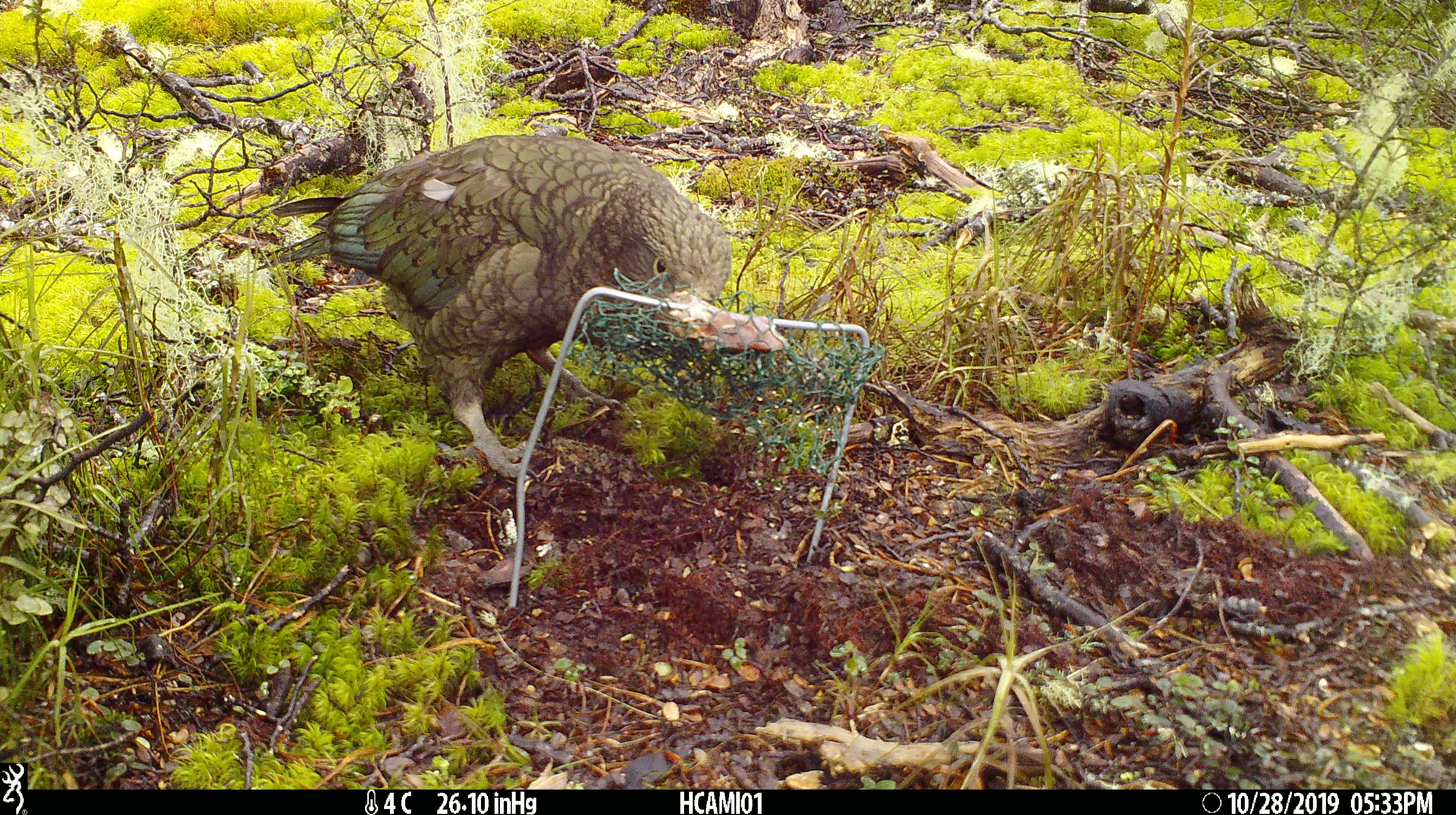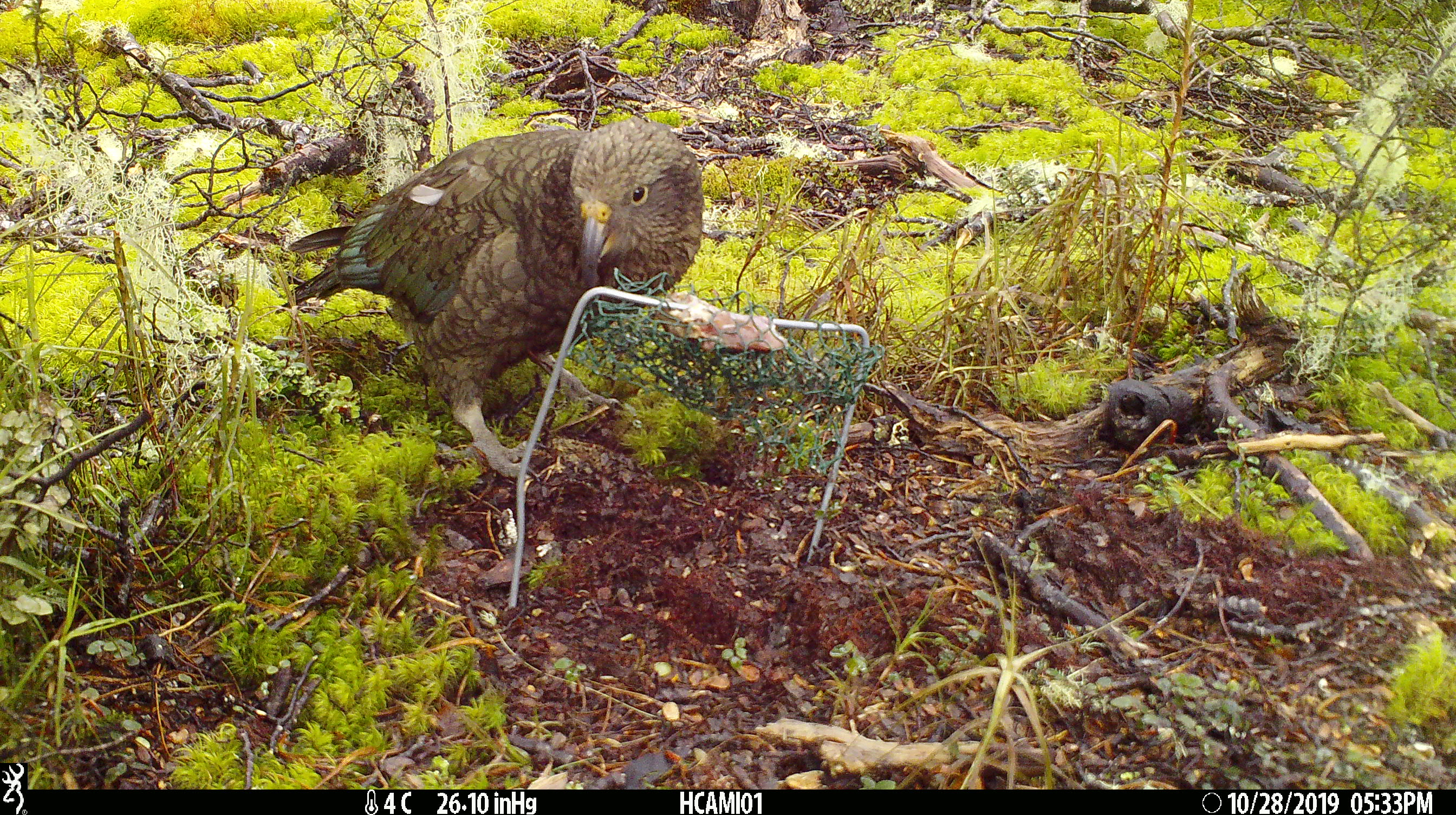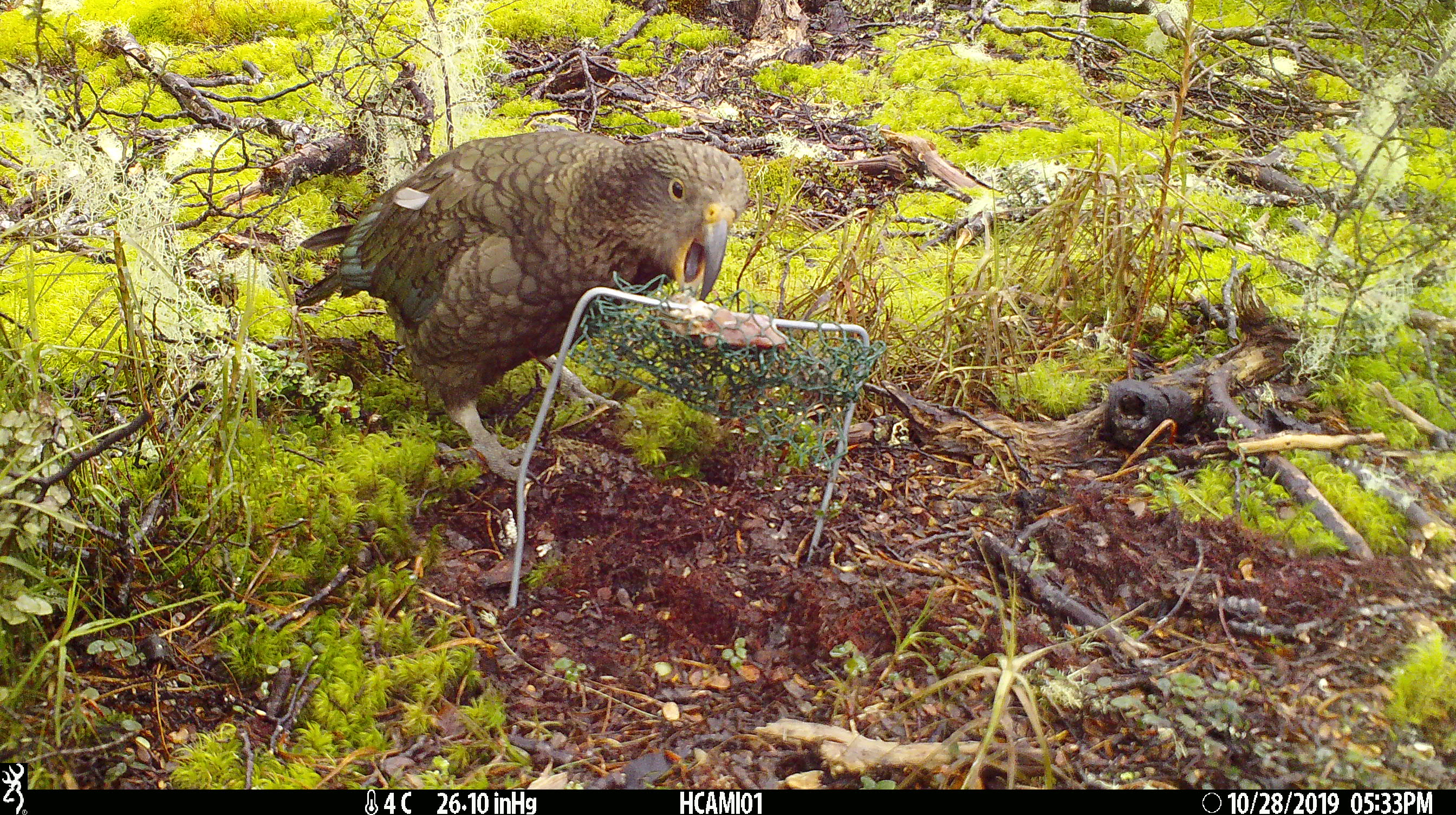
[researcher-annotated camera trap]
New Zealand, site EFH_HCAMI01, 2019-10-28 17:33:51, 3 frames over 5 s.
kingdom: Animalia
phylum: Chordata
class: Aves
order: Psittaciformes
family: Strigopidae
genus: Nestor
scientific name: Nestor notabilis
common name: kea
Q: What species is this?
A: Kea (Nestor notabilis).